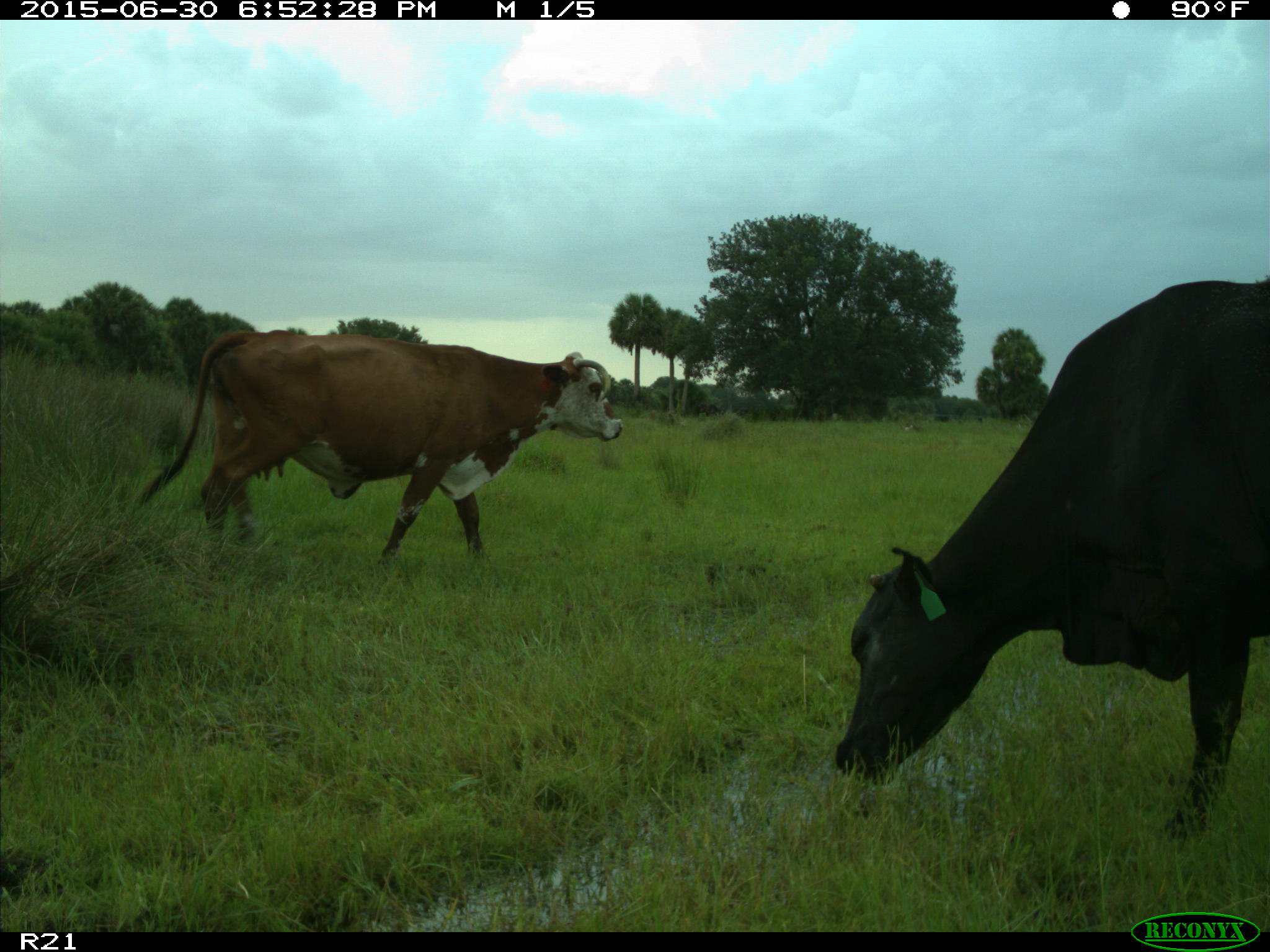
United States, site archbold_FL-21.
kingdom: Animalia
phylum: Chordata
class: Mammalia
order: Artiodactyla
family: Bovidae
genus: Bos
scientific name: Bos taurus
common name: domestic cow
Bos taurus (domestic cow).